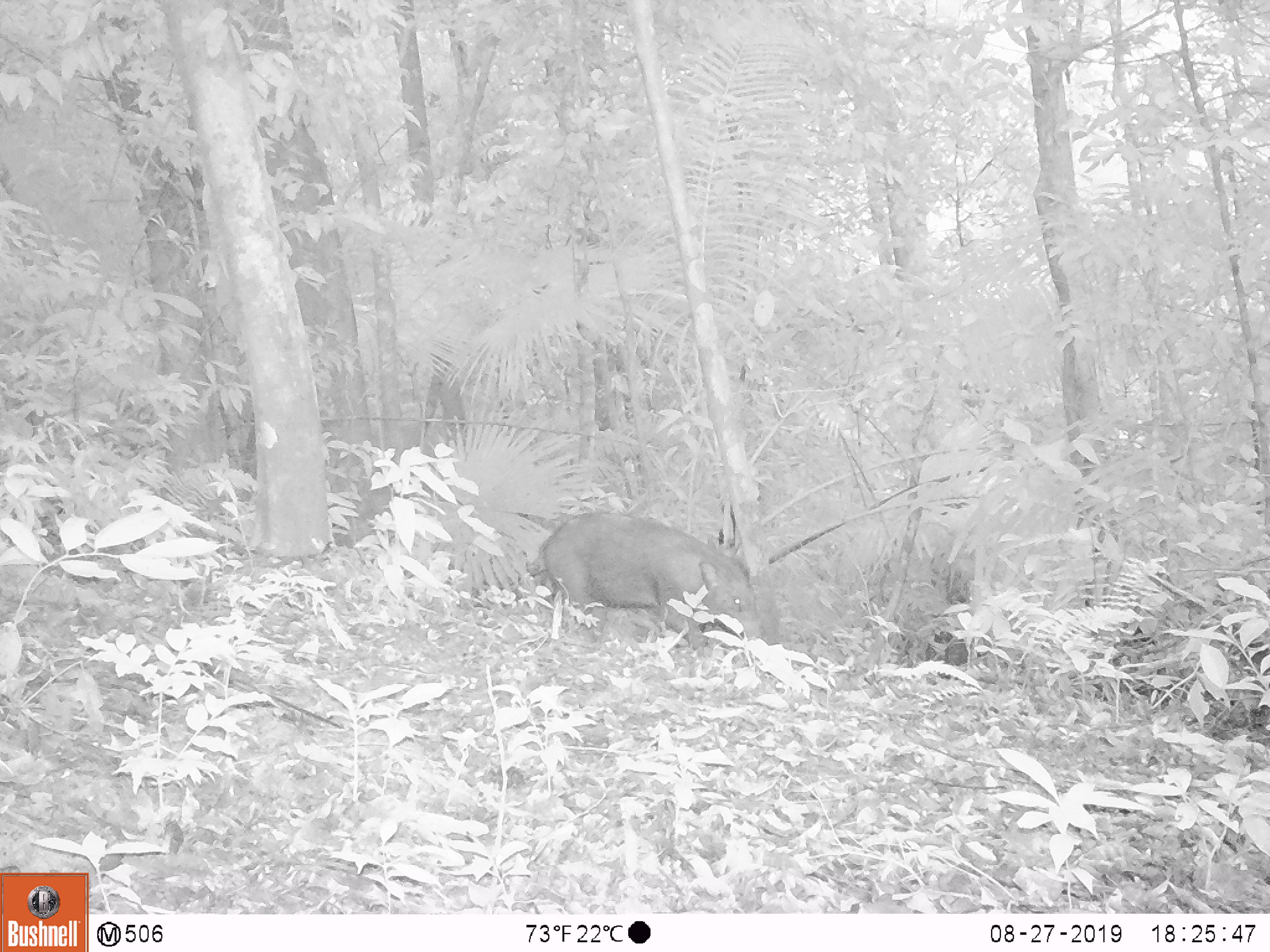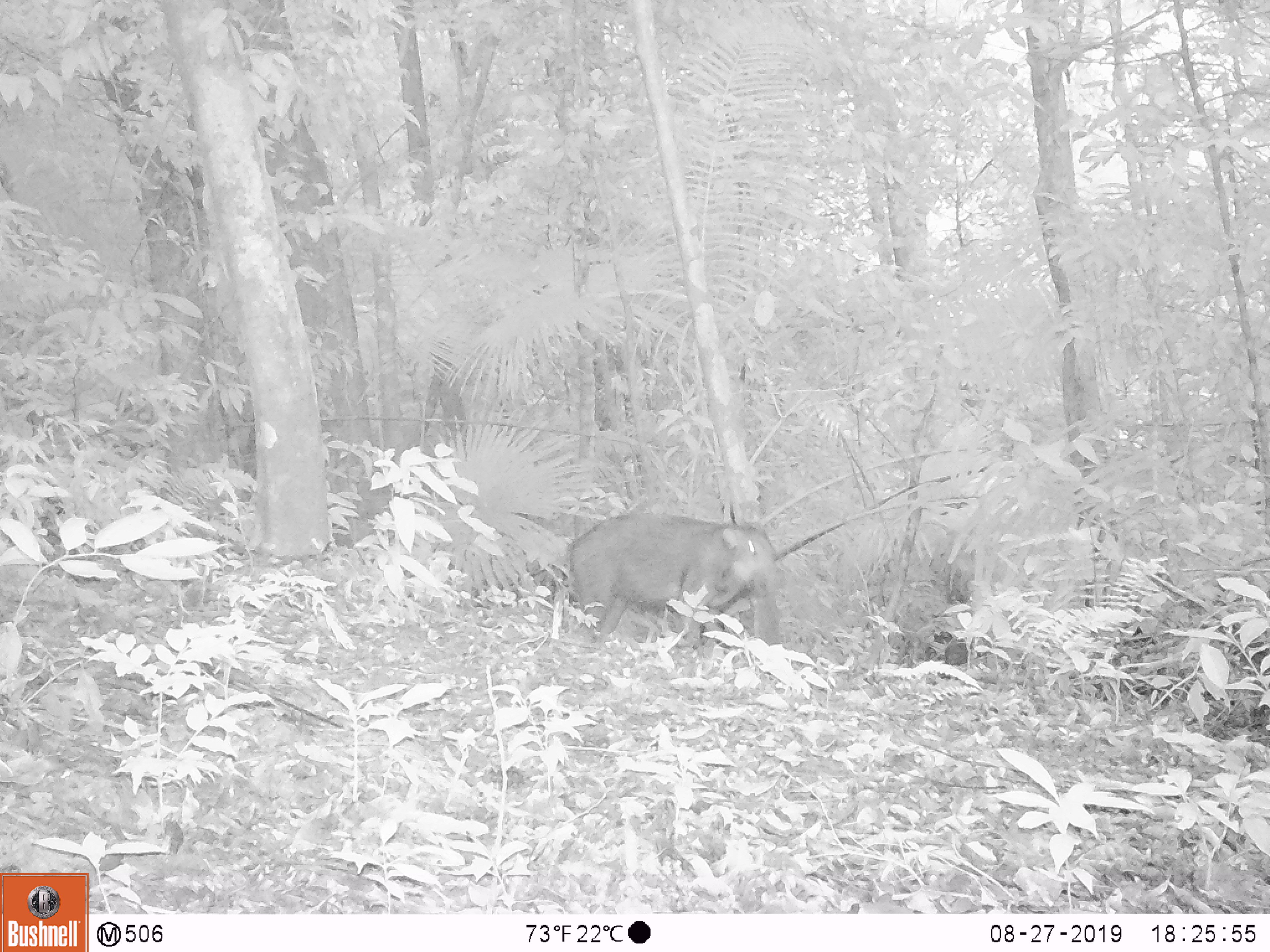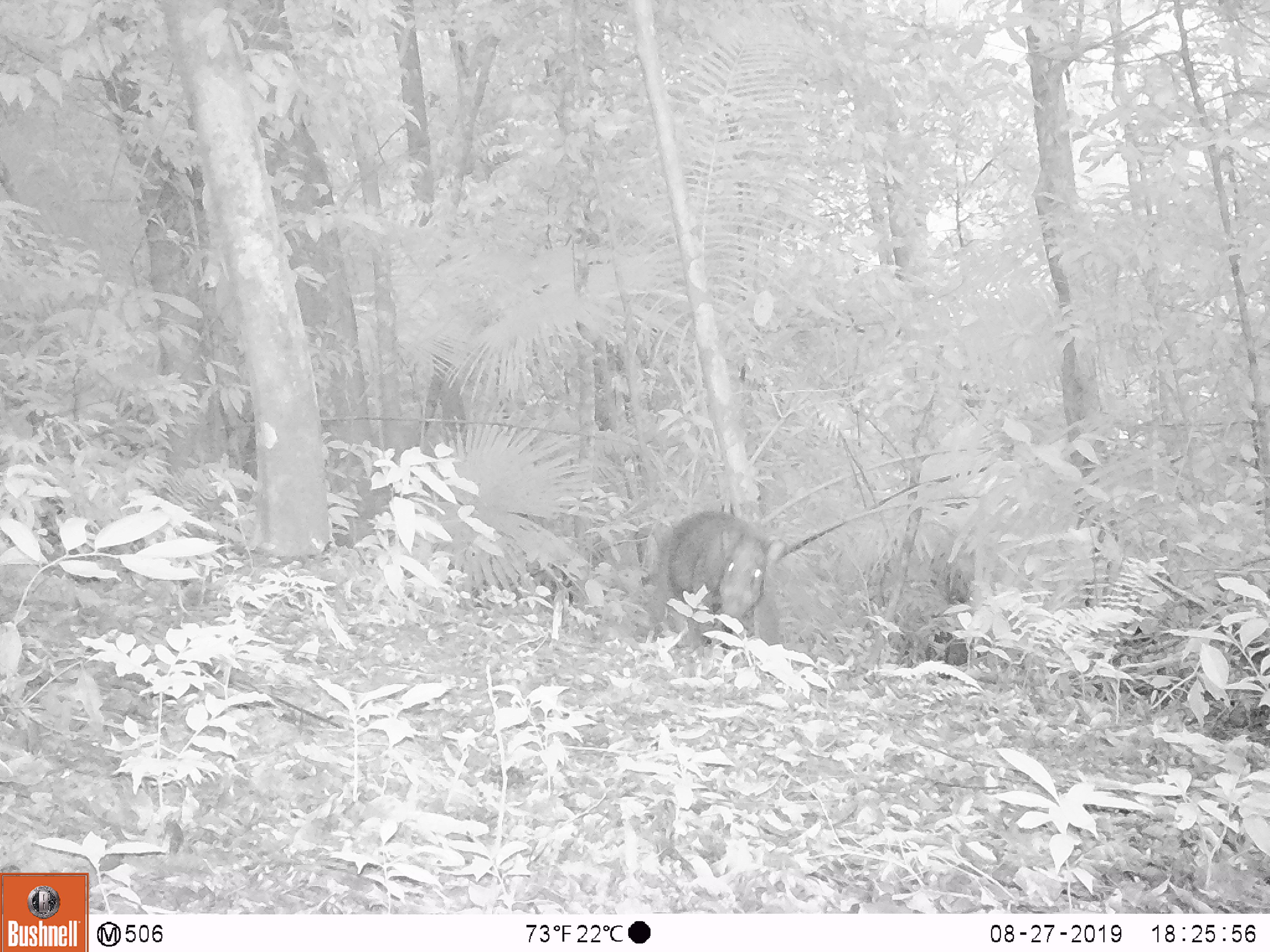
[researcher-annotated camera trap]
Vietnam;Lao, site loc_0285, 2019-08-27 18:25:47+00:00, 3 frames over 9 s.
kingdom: Animalia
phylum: Chordata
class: Mammalia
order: Artiodactyla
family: Suidae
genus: Sus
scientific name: Sus scrofa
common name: eurasian wild pig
Eurasian wild pig (Sus scrofa). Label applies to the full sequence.